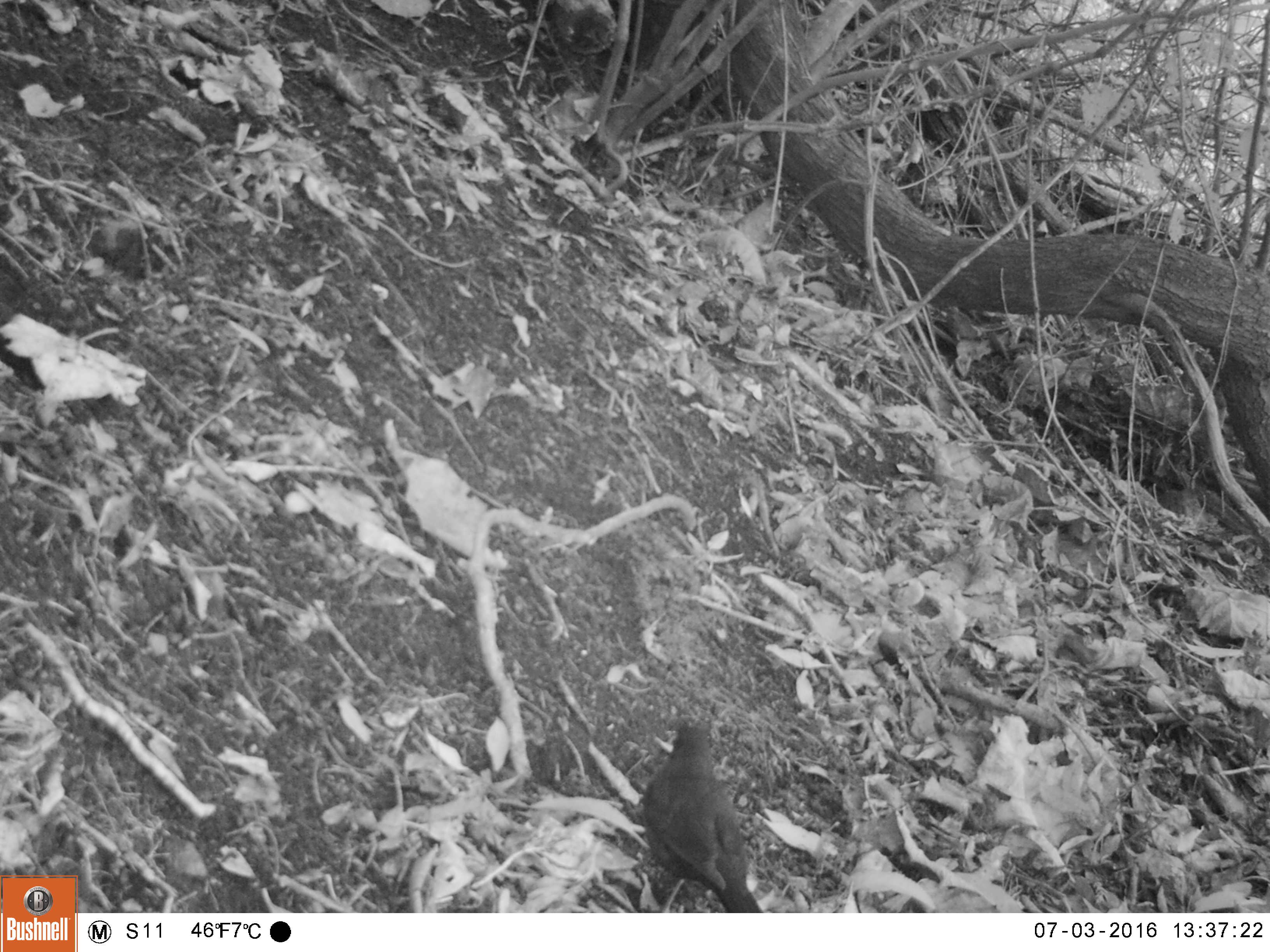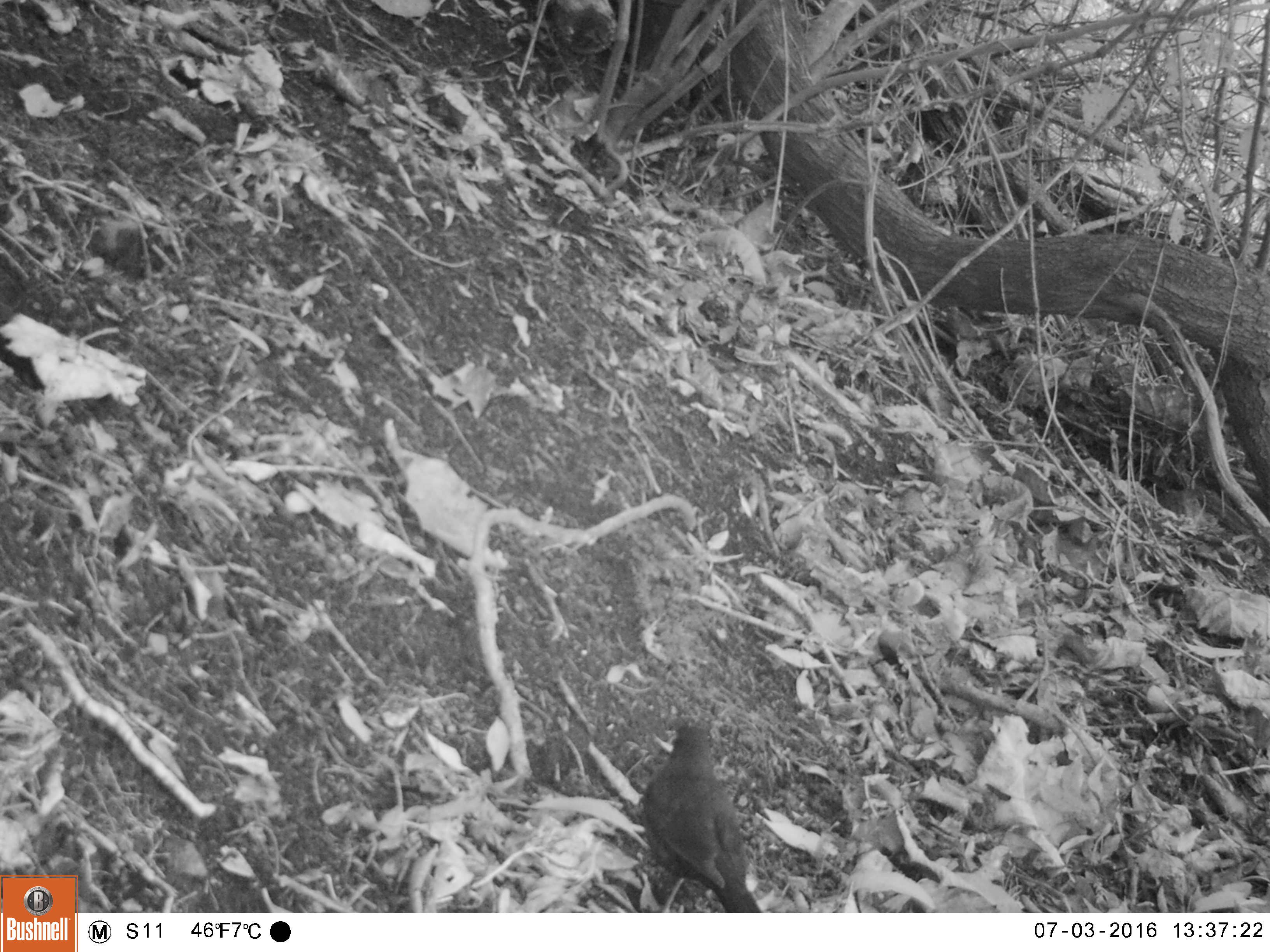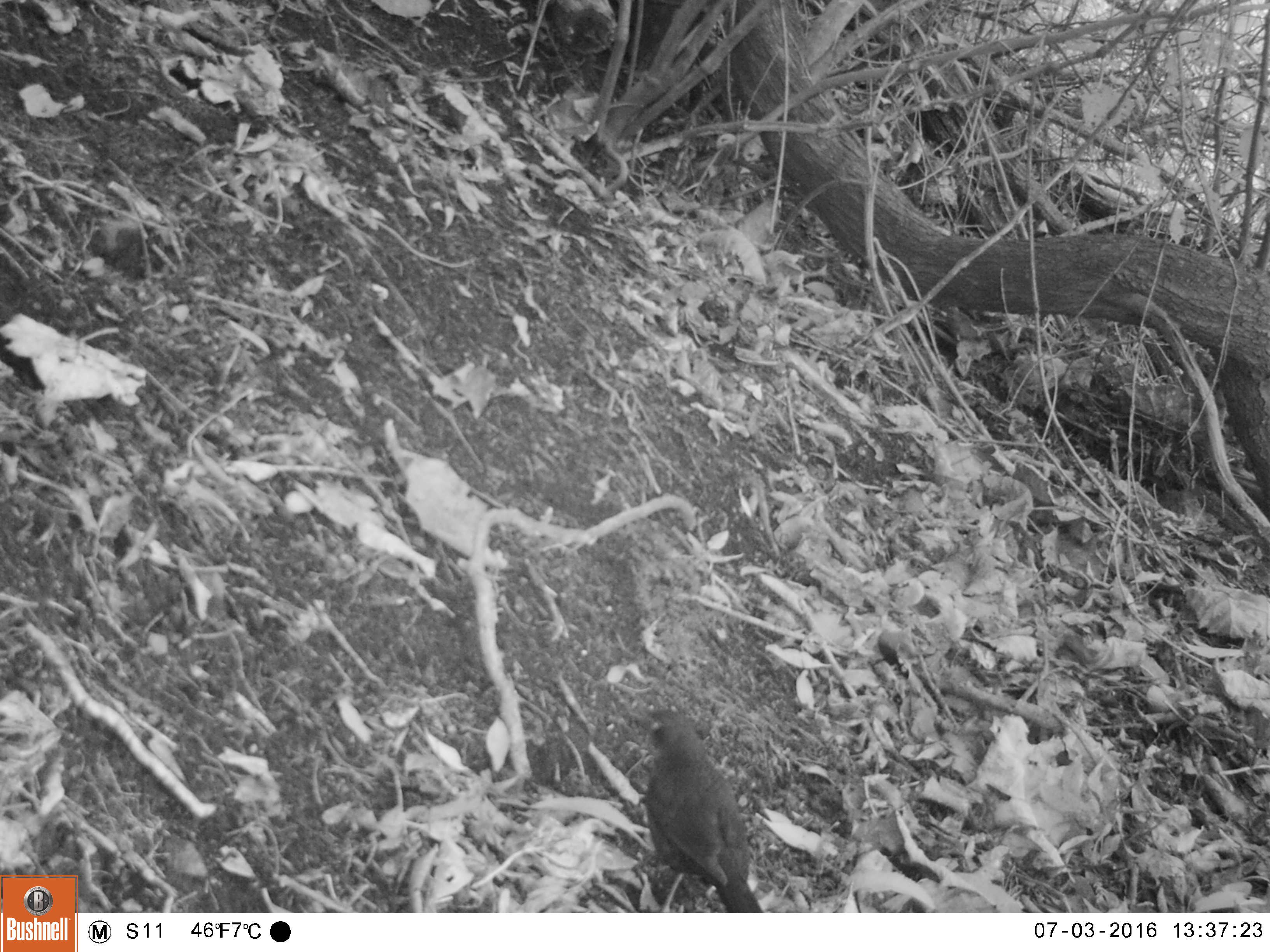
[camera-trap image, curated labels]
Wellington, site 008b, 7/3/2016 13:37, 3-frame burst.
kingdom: Animalia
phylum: Chordata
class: Aves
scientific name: Aves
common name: bird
Bird (Aves).